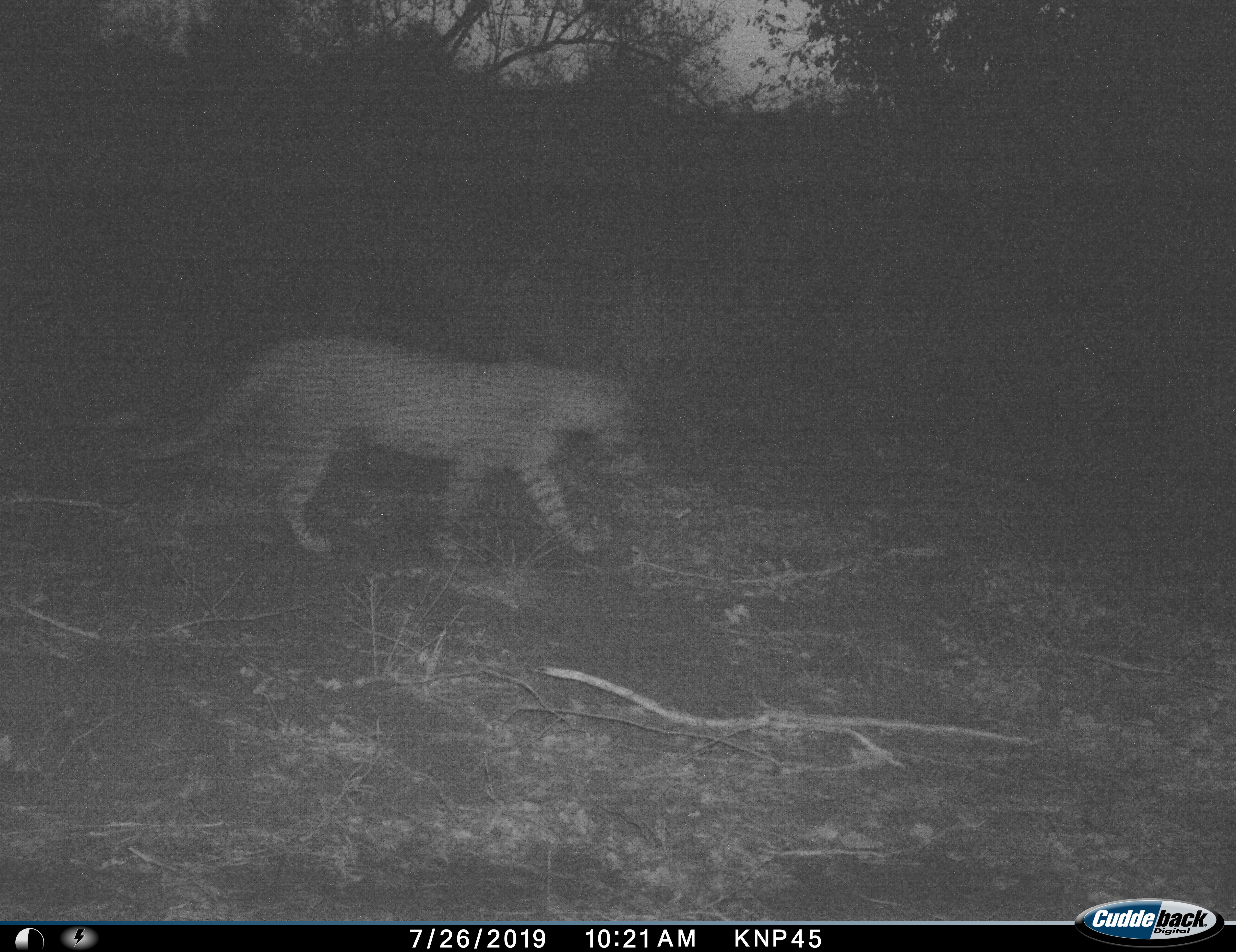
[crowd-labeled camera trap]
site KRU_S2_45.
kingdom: Animalia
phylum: Chordata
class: Mammalia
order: Carnivora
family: Felidae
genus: Panthera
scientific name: Panthera pardus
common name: leopard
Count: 1.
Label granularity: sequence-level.